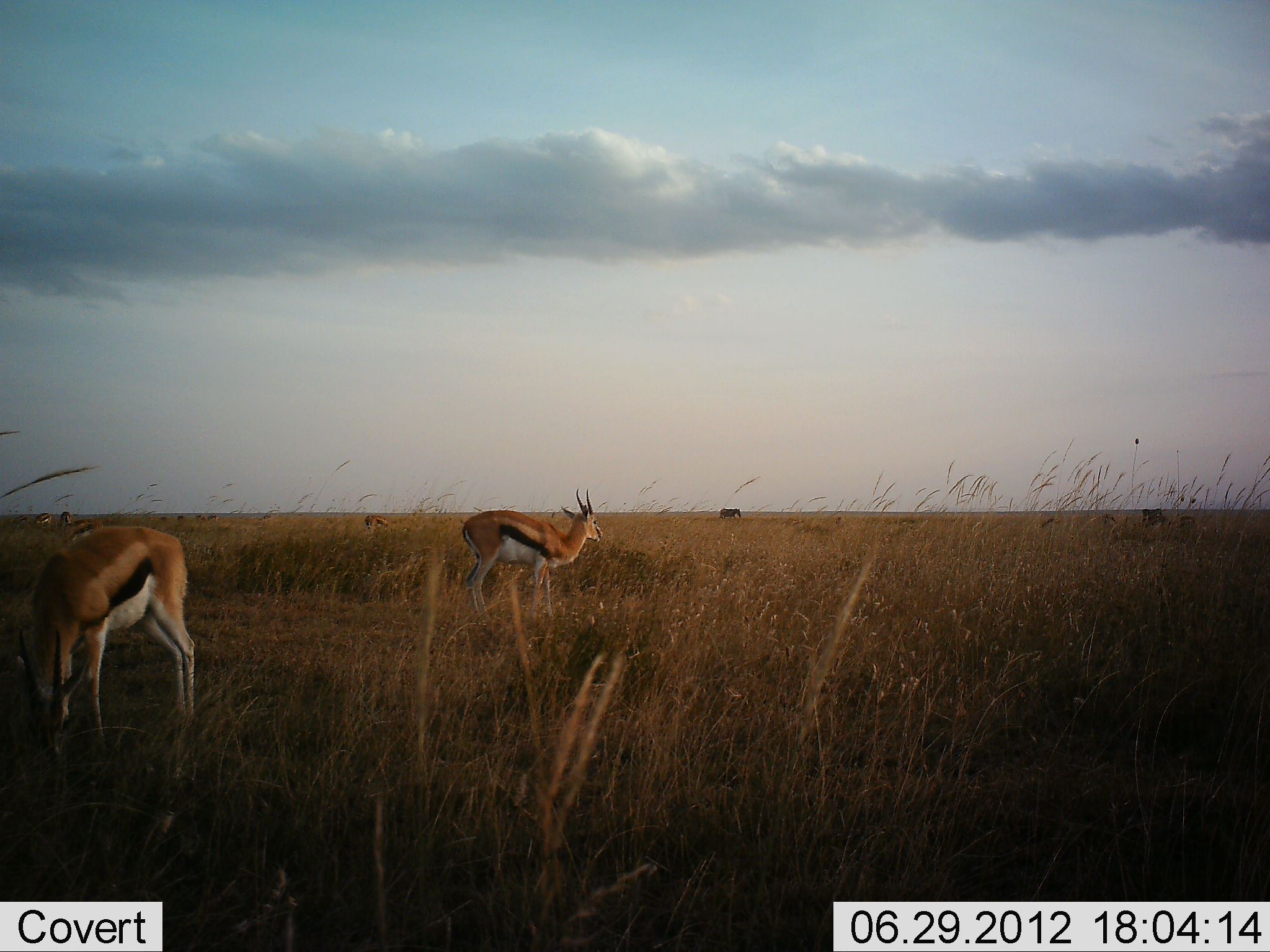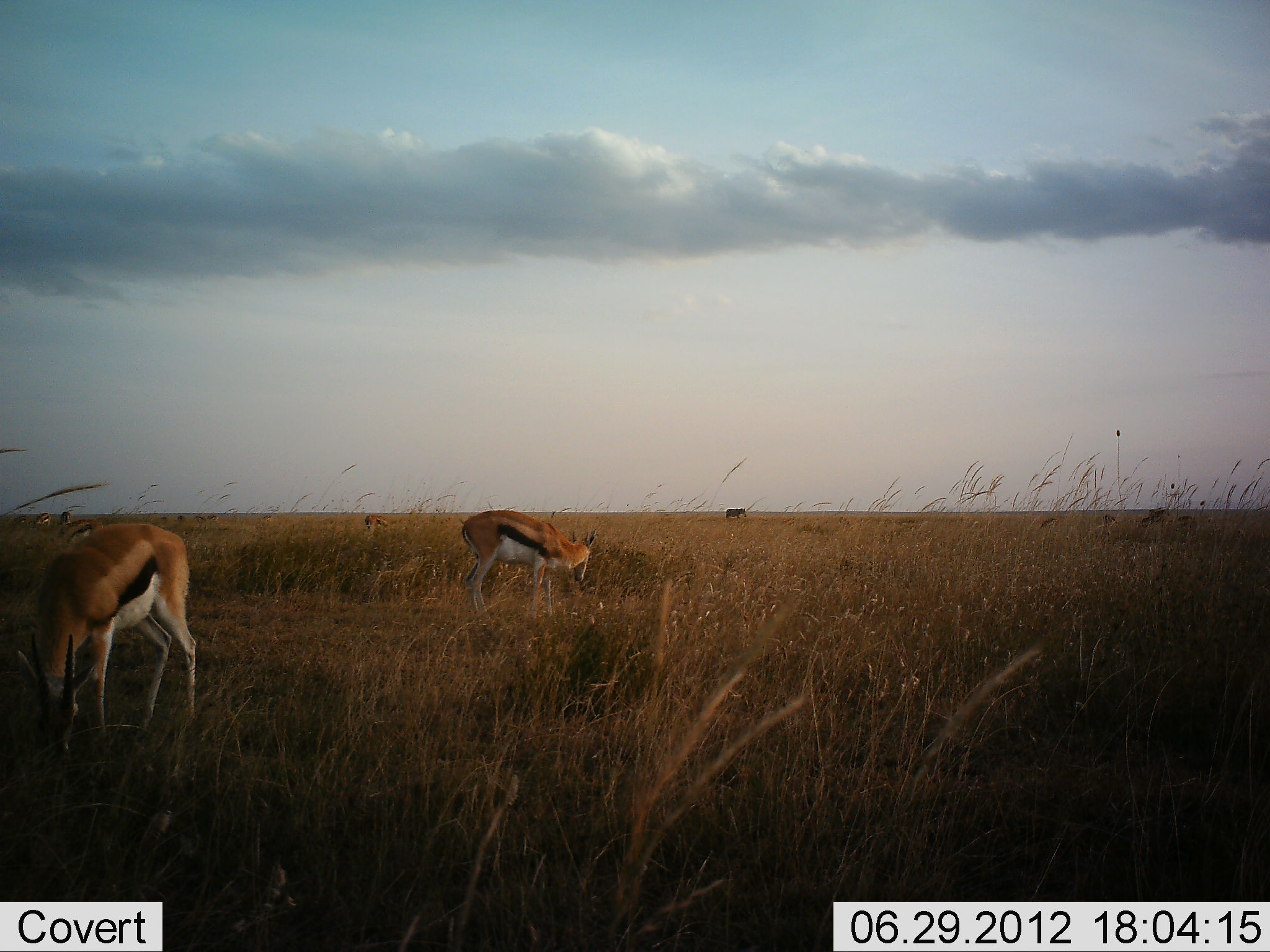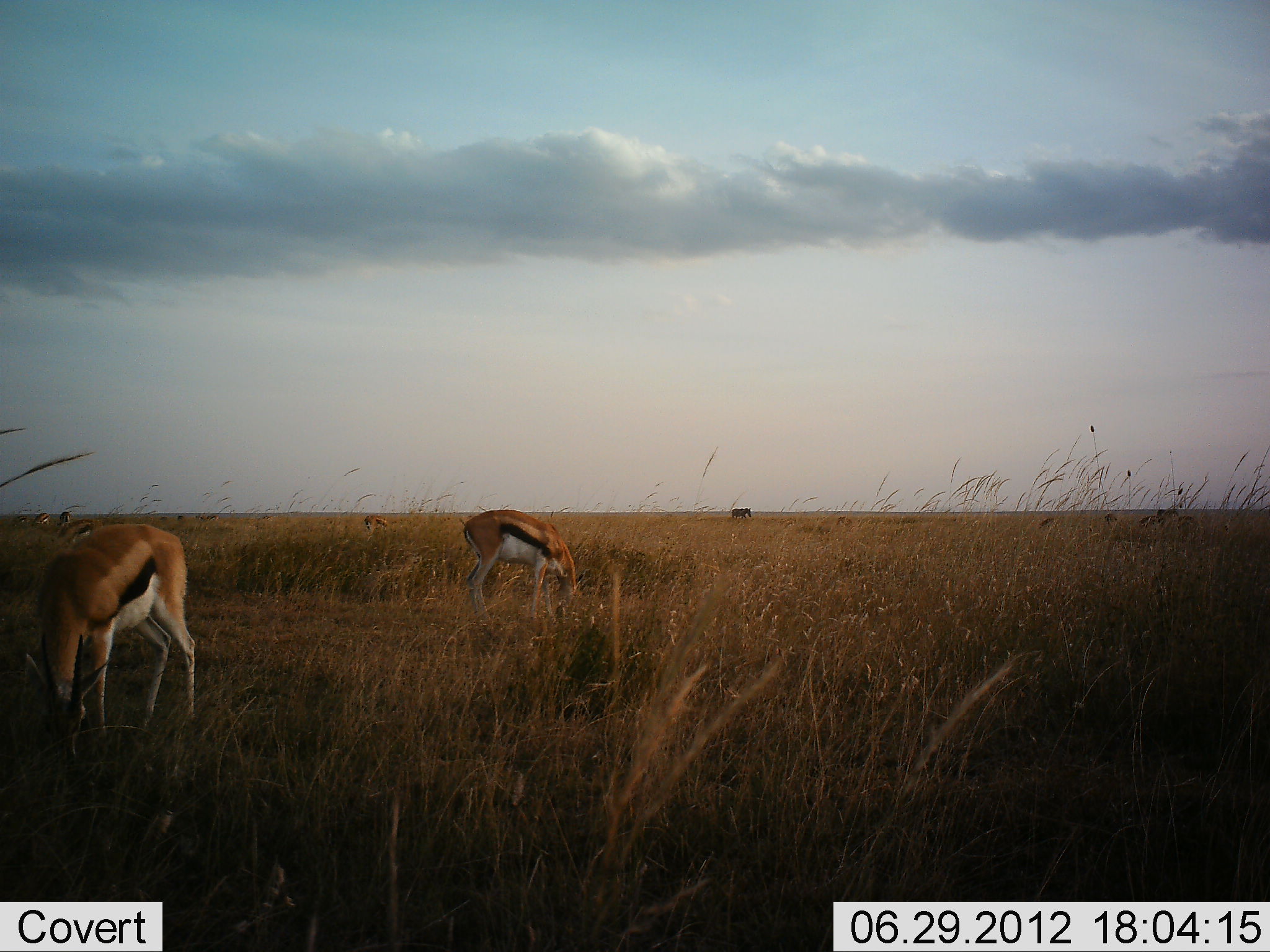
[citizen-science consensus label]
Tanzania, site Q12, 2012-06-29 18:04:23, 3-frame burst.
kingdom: Animalia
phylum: Chordata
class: Mammalia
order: Proboscidea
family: Elephantidae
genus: Loxodonta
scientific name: Loxodonta africana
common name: african bush elephant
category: elephant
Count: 1.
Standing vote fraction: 0%.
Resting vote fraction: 0%.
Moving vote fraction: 100%.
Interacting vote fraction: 0%.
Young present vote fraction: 0%.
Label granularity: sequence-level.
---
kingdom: Animalia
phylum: Chordata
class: Mammalia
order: Artiodactyla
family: Bovidae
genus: Eudorcas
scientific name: Eudorcas thomsonii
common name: thomson's gazelle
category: gazellethomsons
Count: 7.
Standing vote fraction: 5%.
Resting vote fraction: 0%.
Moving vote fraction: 10%.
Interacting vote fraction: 0%.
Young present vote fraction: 0%.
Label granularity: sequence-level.